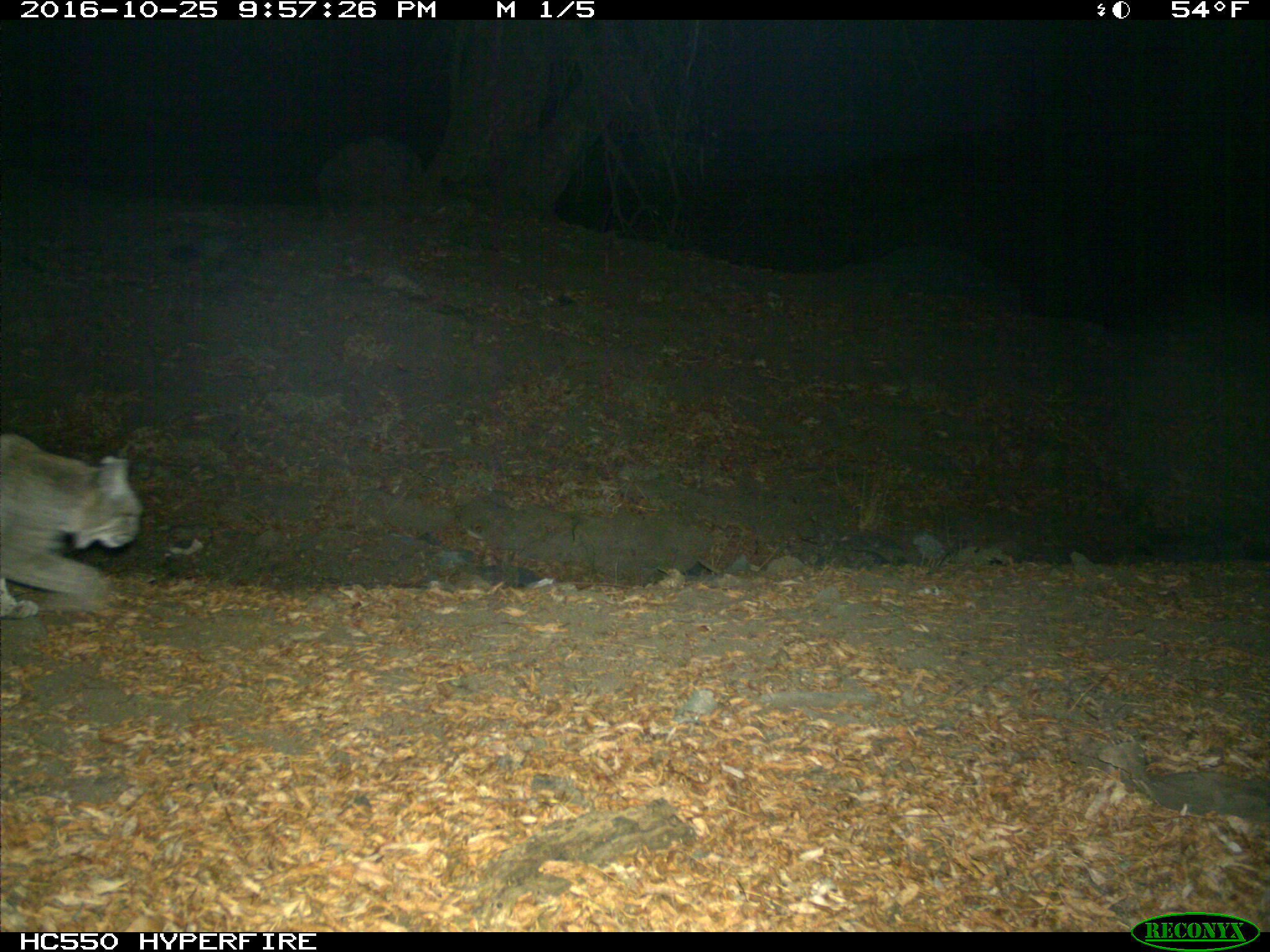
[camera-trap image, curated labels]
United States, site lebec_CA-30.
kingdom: Animalia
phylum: Chordata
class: Mammalia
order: Carnivora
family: Felidae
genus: Lynx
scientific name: Lynx rufus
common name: bobcat